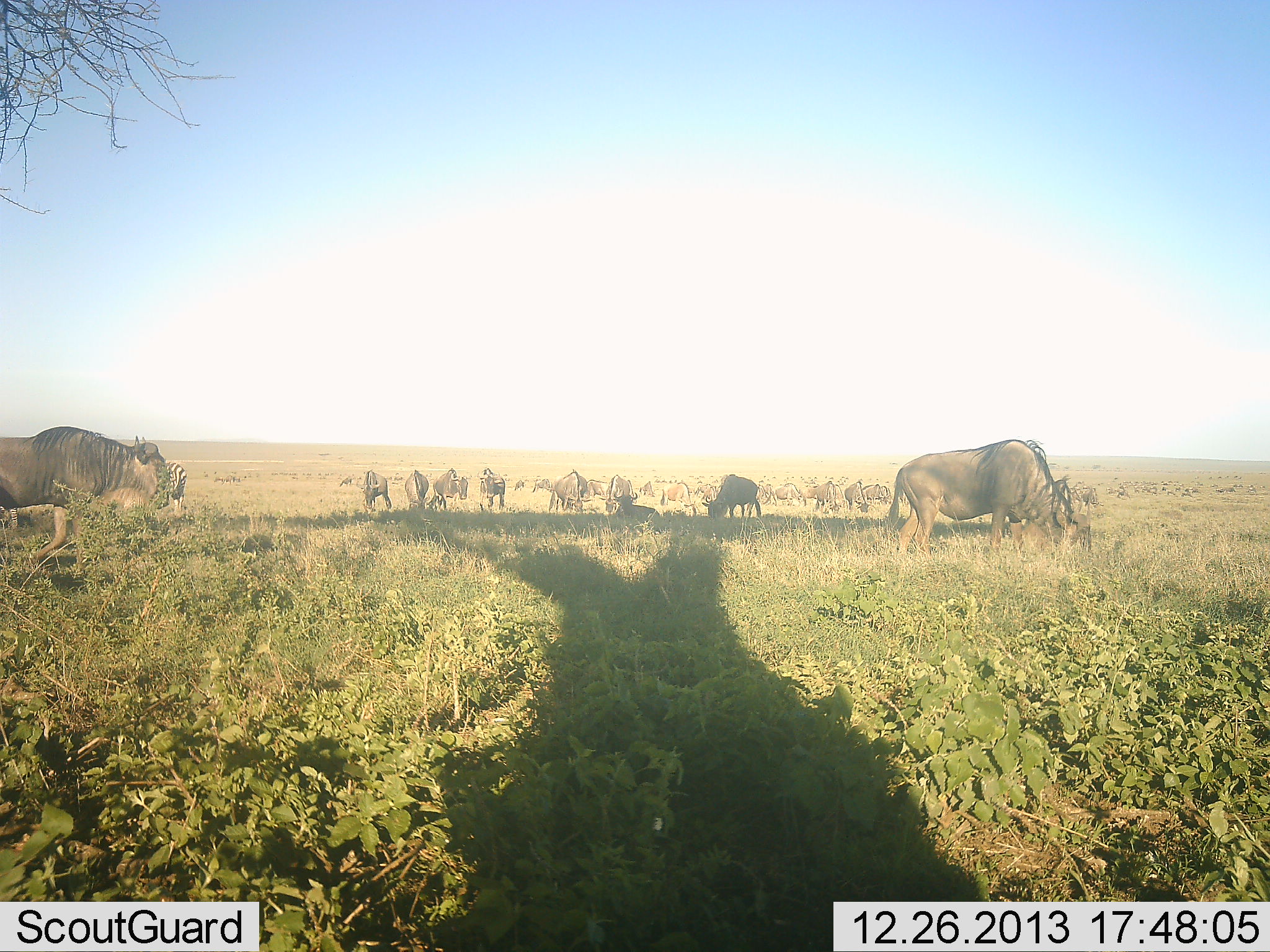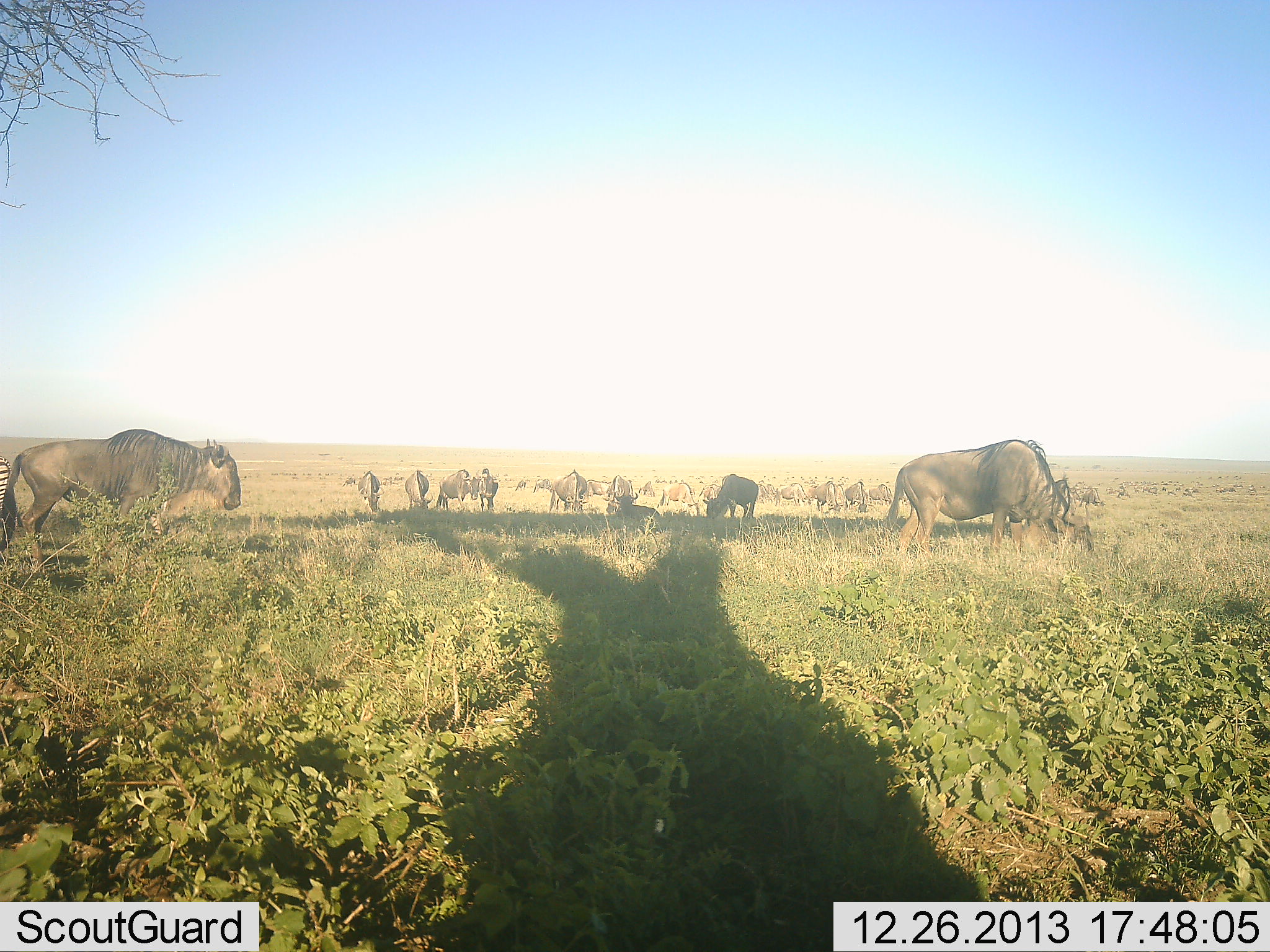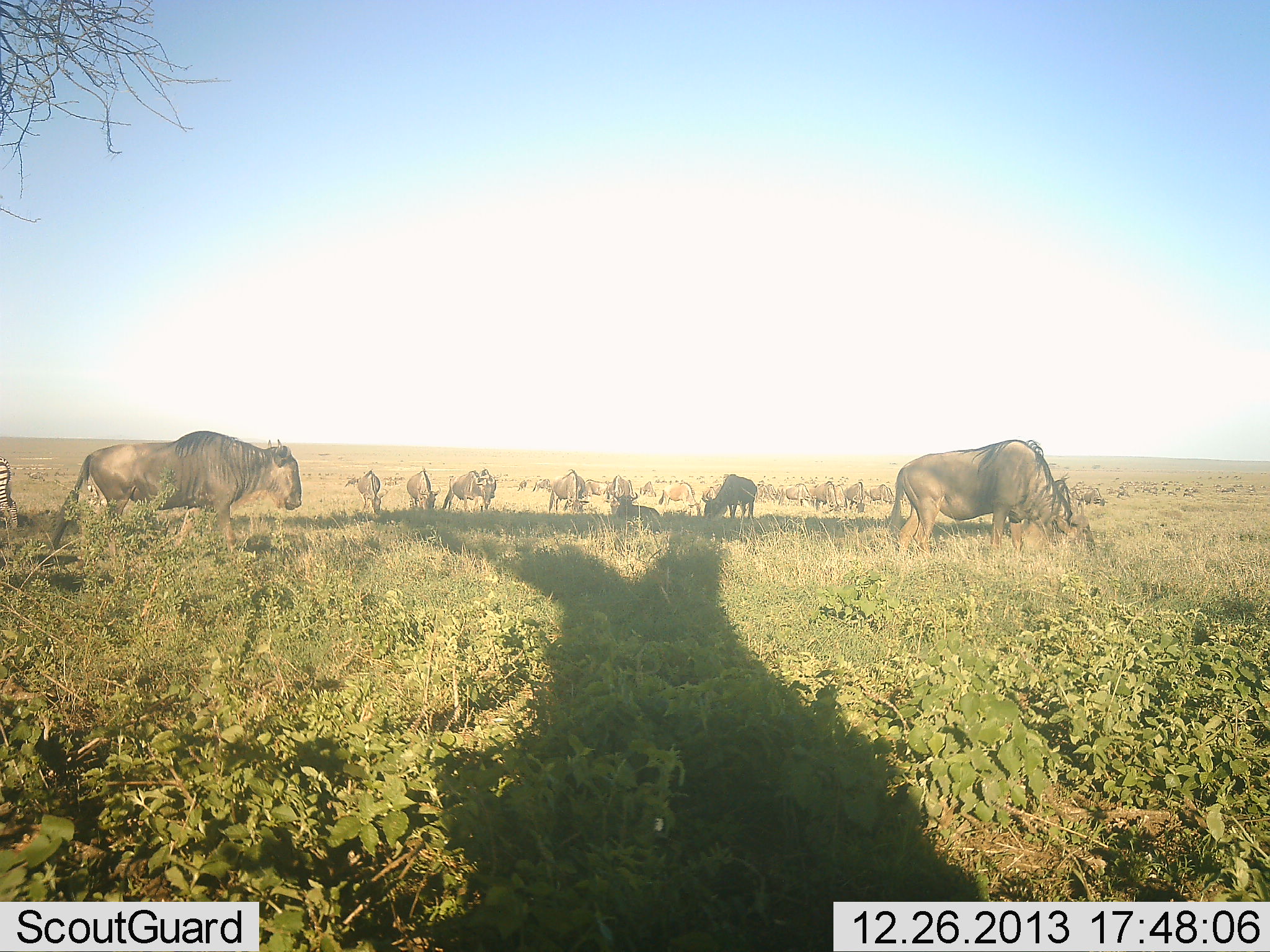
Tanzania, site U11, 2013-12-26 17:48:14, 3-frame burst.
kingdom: Animalia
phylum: Chordata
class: Mammalia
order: Artiodactyla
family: Bovidae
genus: Connochaetes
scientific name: Connochaetes taurinus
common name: blue wildebeest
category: wildebeest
Wildebeest (blue wildebeest) (Connochaetes taurinus), count 11-50. Behavior (volunteer vote fractions): standing 29%, resting 0%, moving 43%, interacting 7%. Young present (vote fraction): 0%. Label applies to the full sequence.